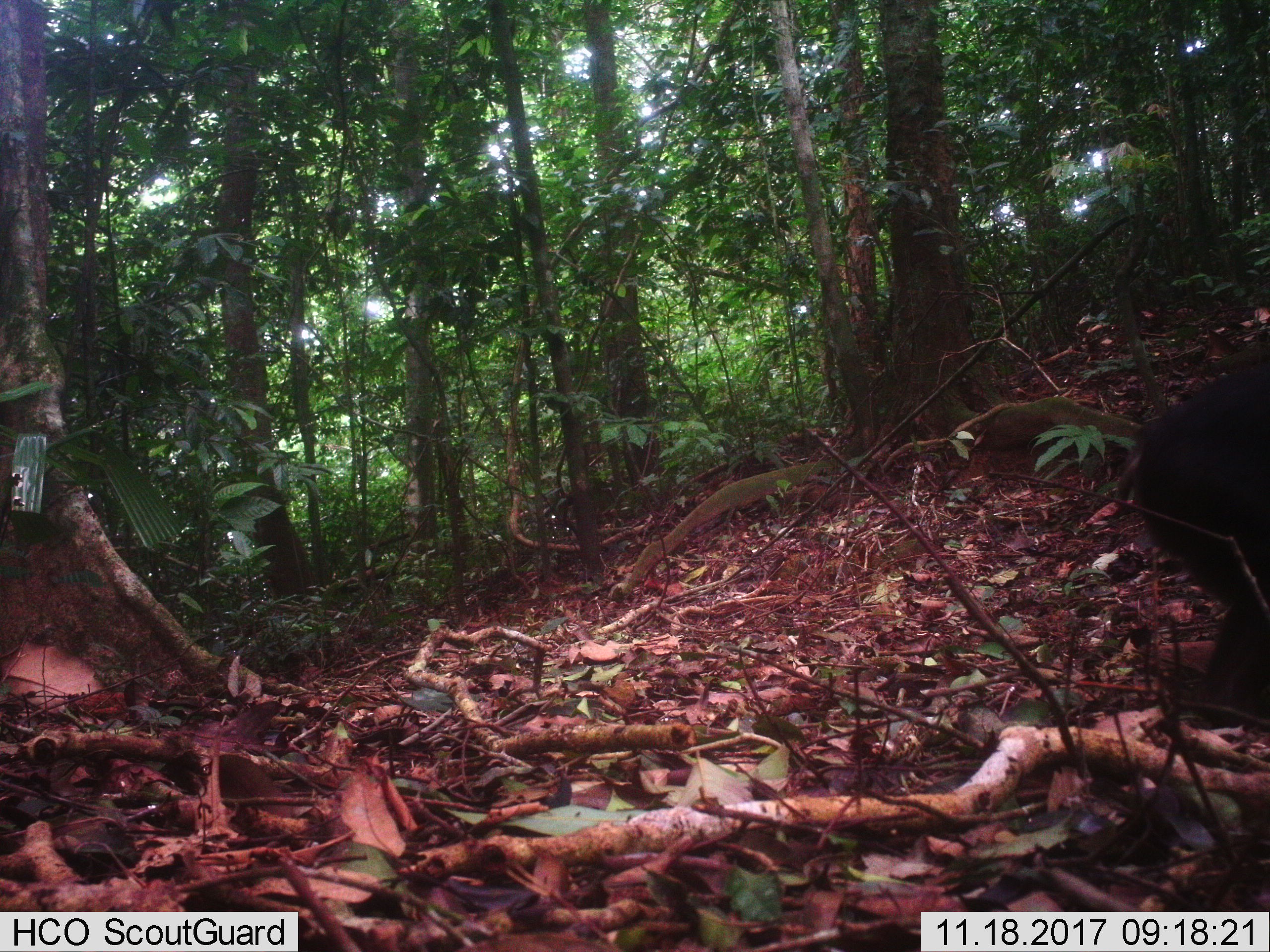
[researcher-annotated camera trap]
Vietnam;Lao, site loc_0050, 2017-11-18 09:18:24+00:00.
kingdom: Animalia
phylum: Chordata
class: Mammalia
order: Primates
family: Cercopithecidae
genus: Macaca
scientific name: Macaca arctoides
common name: stump-tailed macaque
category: stump tailed macaque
Stump tailed macaque (stump-tailed macaque) (Macaca arctoides). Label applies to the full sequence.